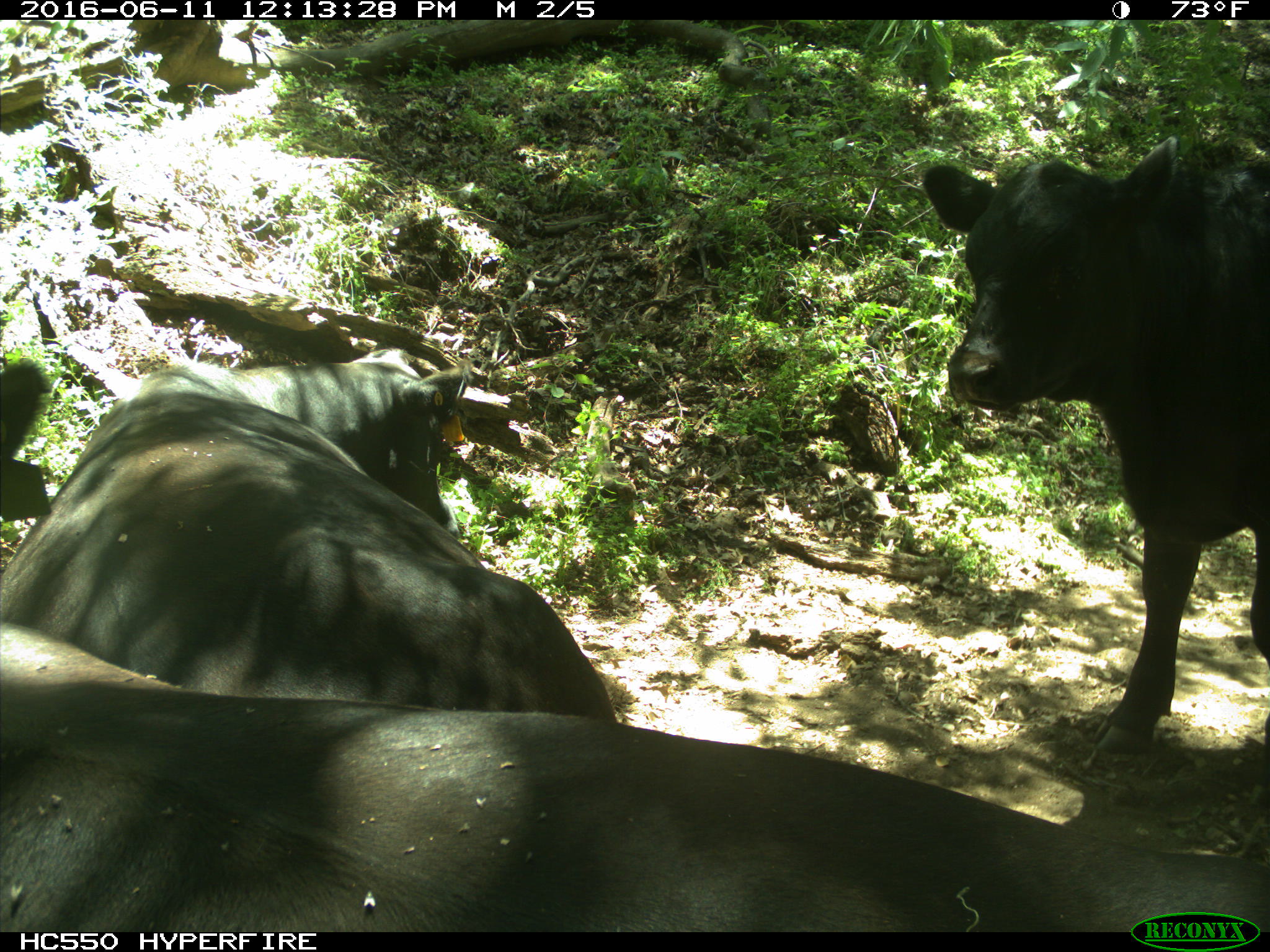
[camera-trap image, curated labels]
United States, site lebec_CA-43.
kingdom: Animalia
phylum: Chordata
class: Mammalia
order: Artiodactyla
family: Bovidae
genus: Bos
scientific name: Bos taurus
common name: domestic cow